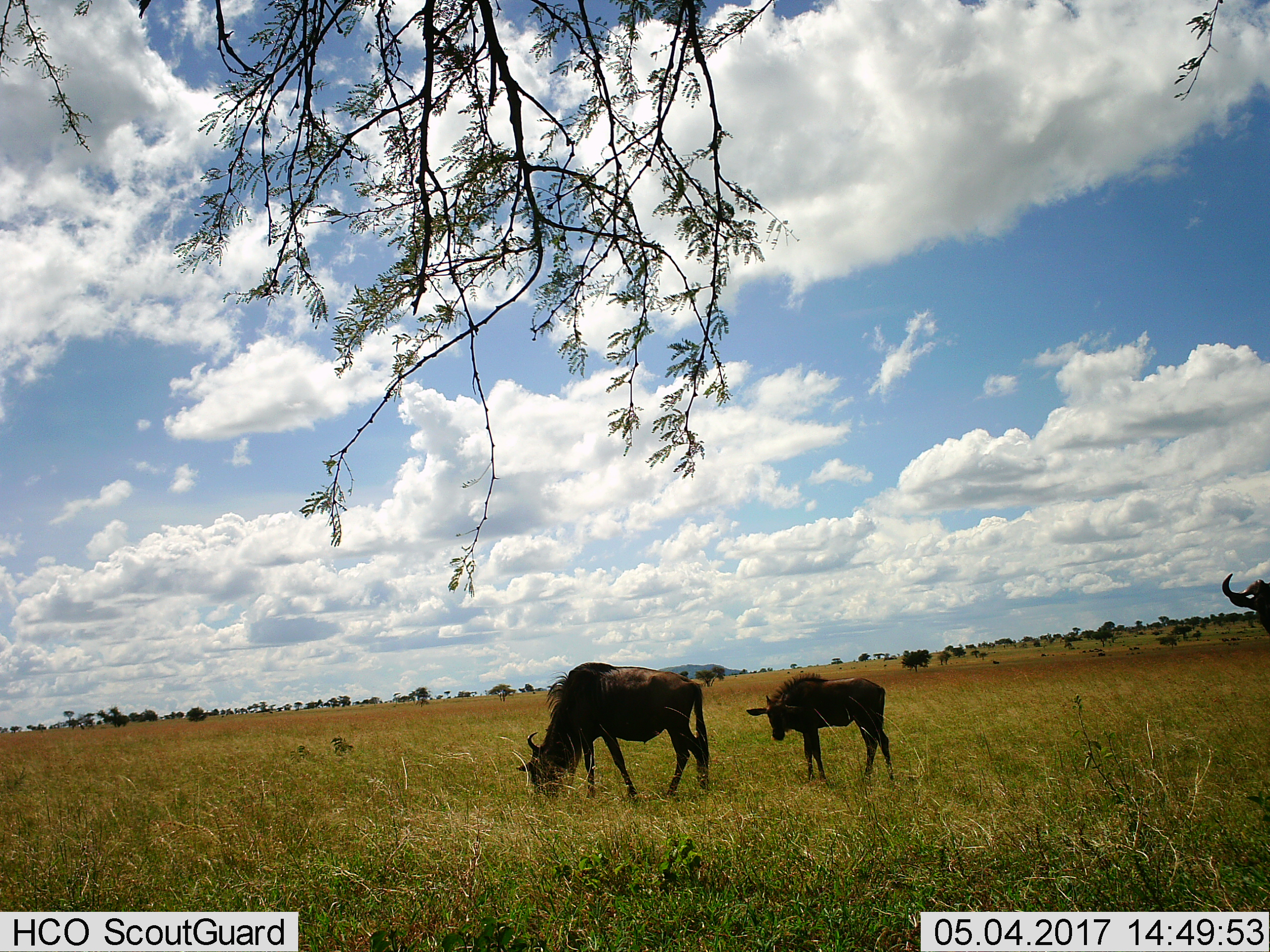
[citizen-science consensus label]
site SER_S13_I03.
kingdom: Animalia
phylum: Chordata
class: Mammalia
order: Artiodactyla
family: Bovidae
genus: Connochaetes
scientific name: Connochaetes taurinus taurinus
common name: blue wildebeest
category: wildebeestblue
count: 3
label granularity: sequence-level